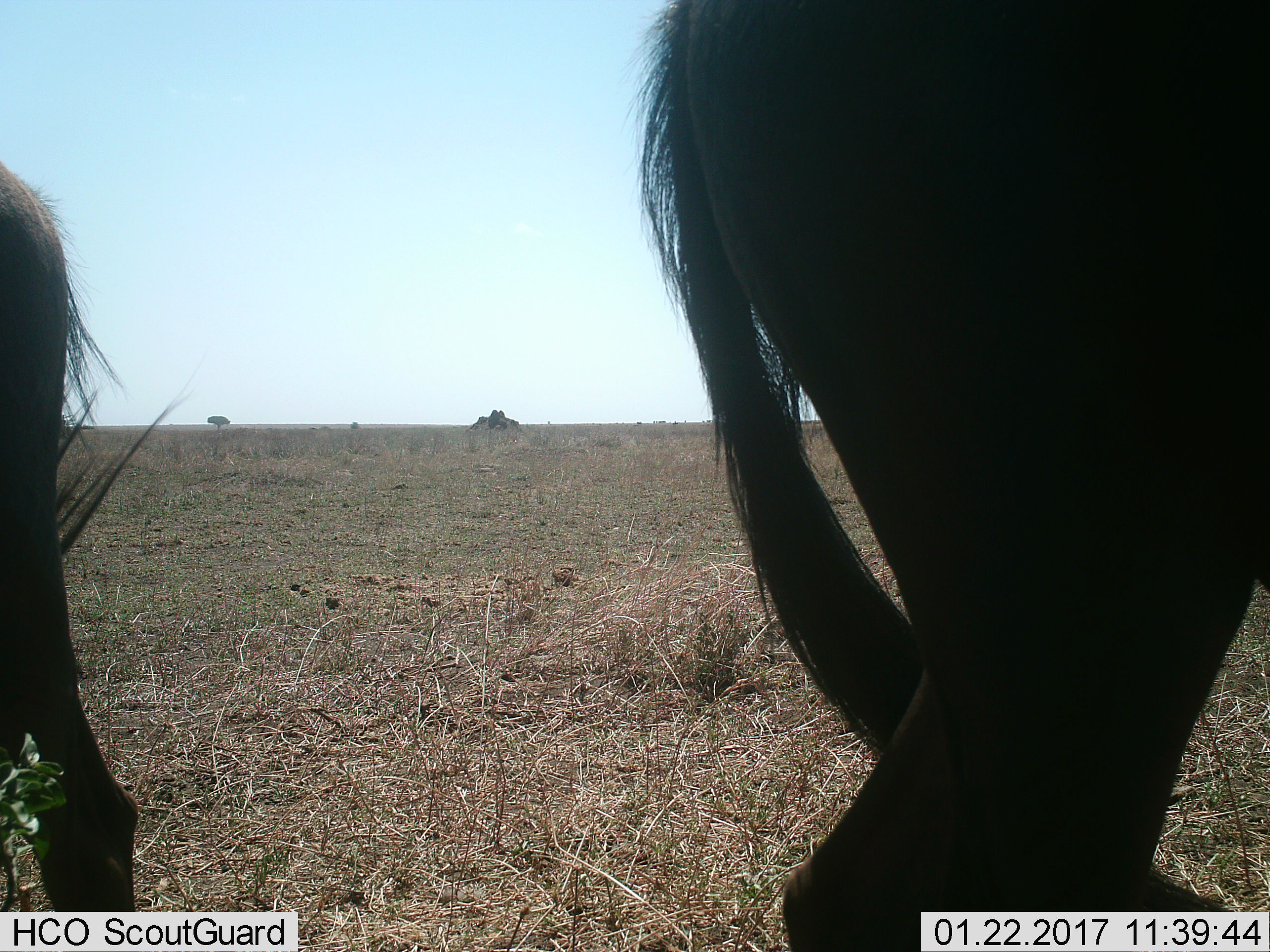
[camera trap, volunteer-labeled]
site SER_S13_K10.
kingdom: Animalia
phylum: Chordata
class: Mammalia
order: Artiodactyla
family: Bovidae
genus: Connochaetes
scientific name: Connochaetes taurinus taurinus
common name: blue wildebeest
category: wildebeestblue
Wildebeestblue (blue wildebeest) (Connochaetes taurinus taurinus), count 2. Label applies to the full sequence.